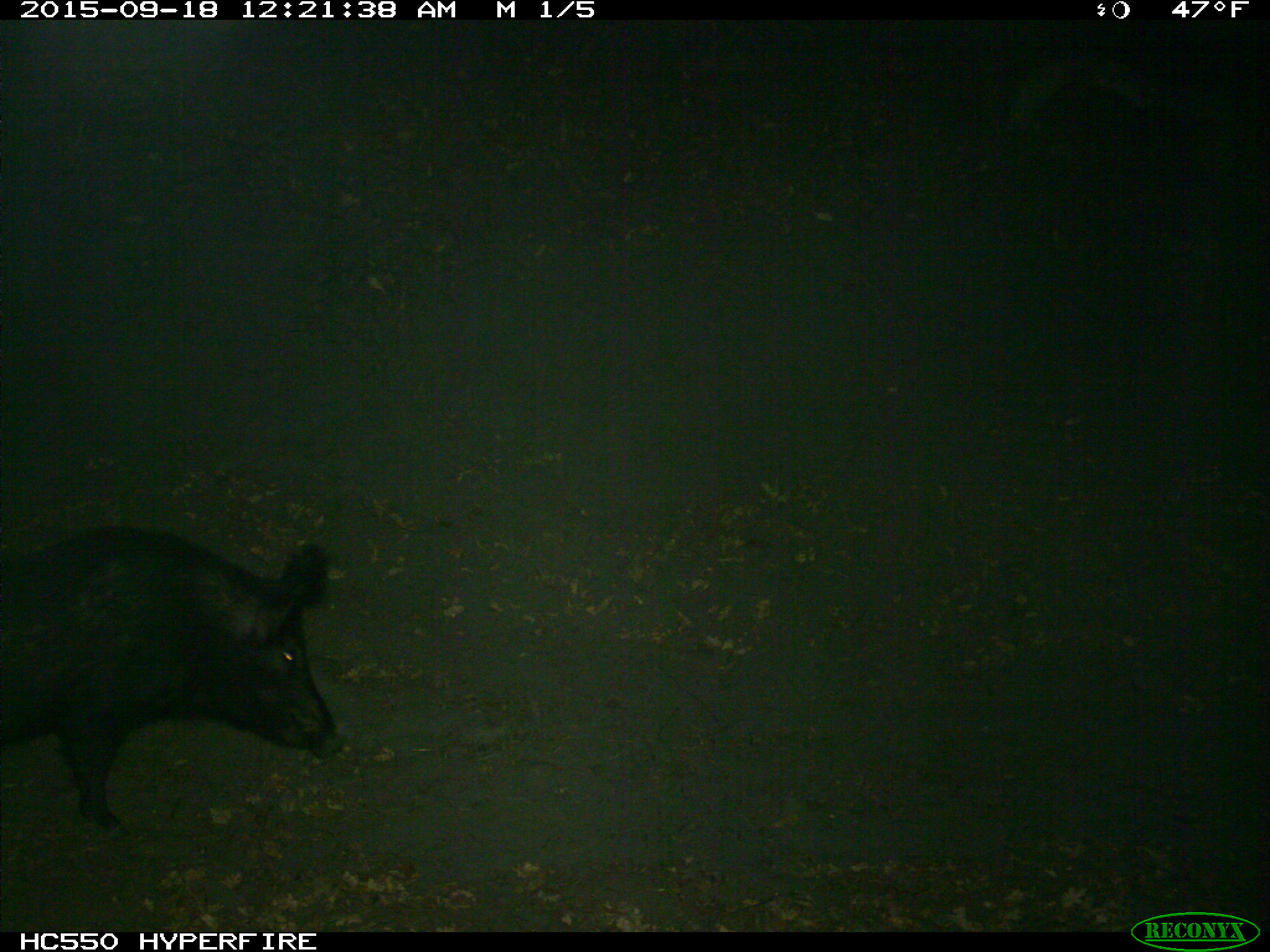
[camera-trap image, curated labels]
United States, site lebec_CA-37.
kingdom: Animalia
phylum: Chordata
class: Mammalia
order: Artiodactyla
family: Suidae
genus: Sus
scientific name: Sus scrofa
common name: wild boar